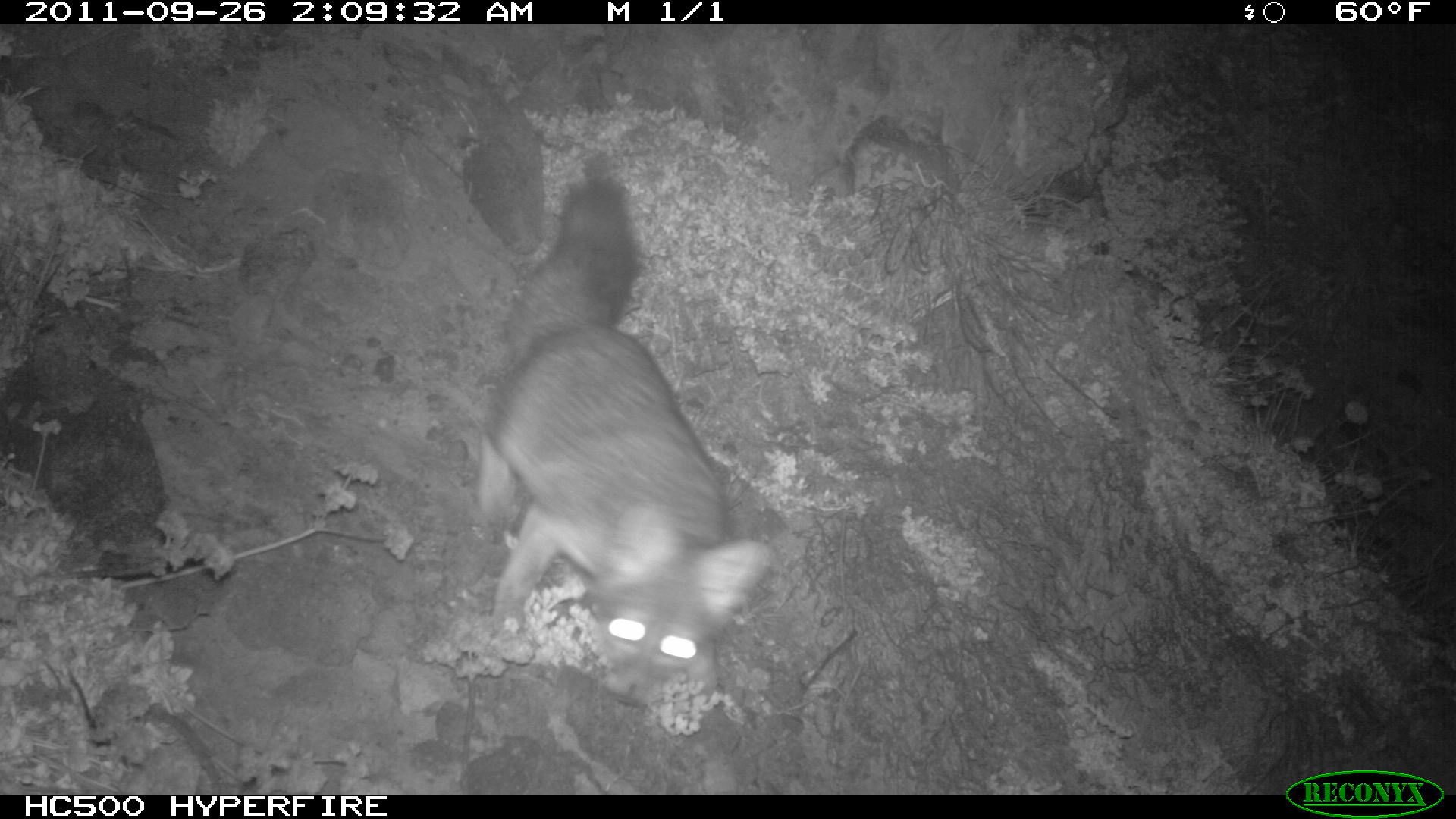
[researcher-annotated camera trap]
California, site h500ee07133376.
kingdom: Animalia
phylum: Chordata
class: Mammalia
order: Carnivora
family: Canidae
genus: Urocyon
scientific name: Urocyon littoralis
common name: island fox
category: fox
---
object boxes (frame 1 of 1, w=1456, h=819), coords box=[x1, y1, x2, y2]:
fox: box=[474, 177, 768, 705]